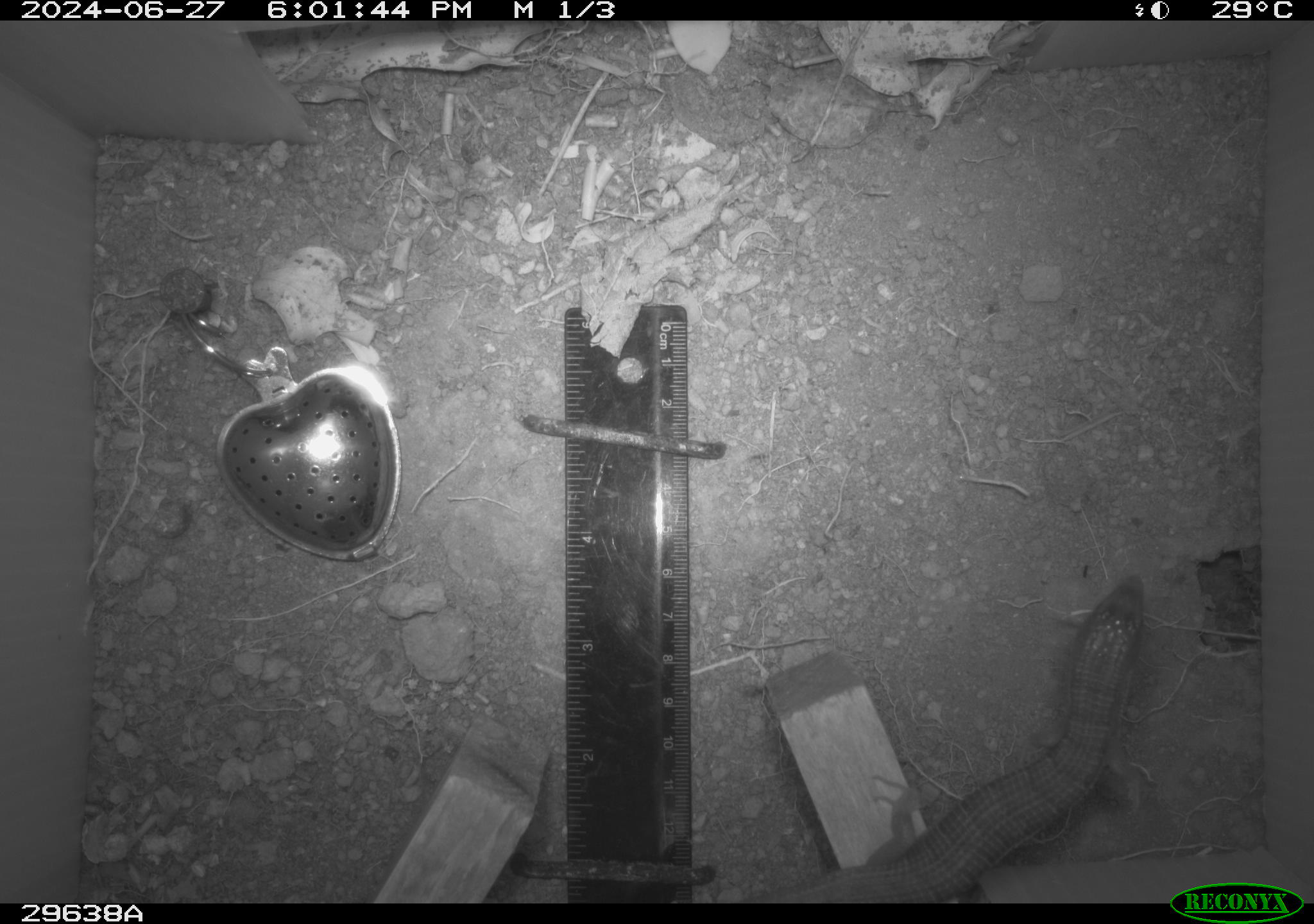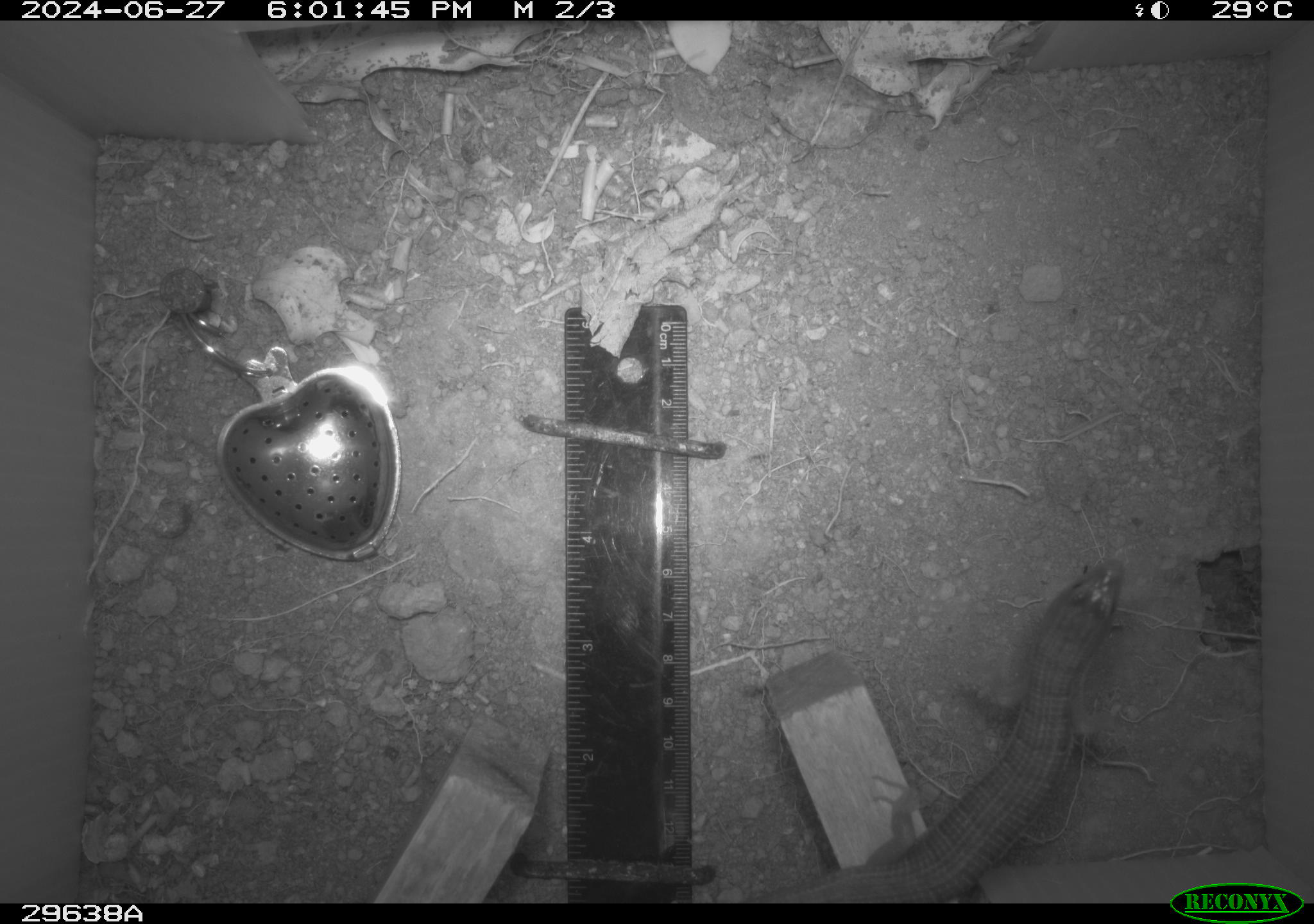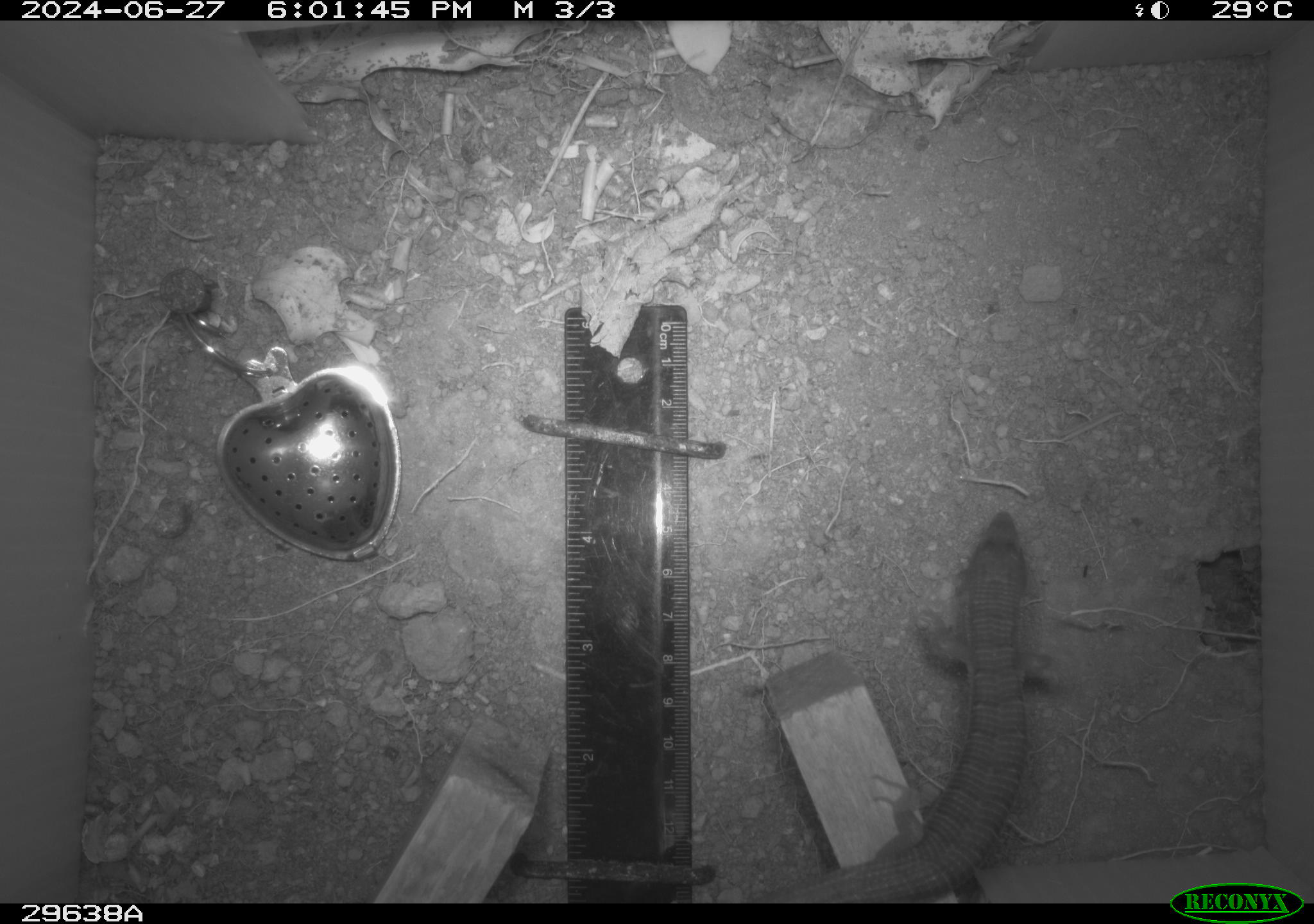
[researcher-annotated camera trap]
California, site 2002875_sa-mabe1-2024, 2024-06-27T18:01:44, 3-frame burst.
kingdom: Animalia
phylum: Chordata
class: Reptilia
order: Squamata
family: Anguidae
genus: Elgaria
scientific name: Elgaria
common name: alligator lizards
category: elgaria species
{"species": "elgaria species (alligator lizards) (Elgaria)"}